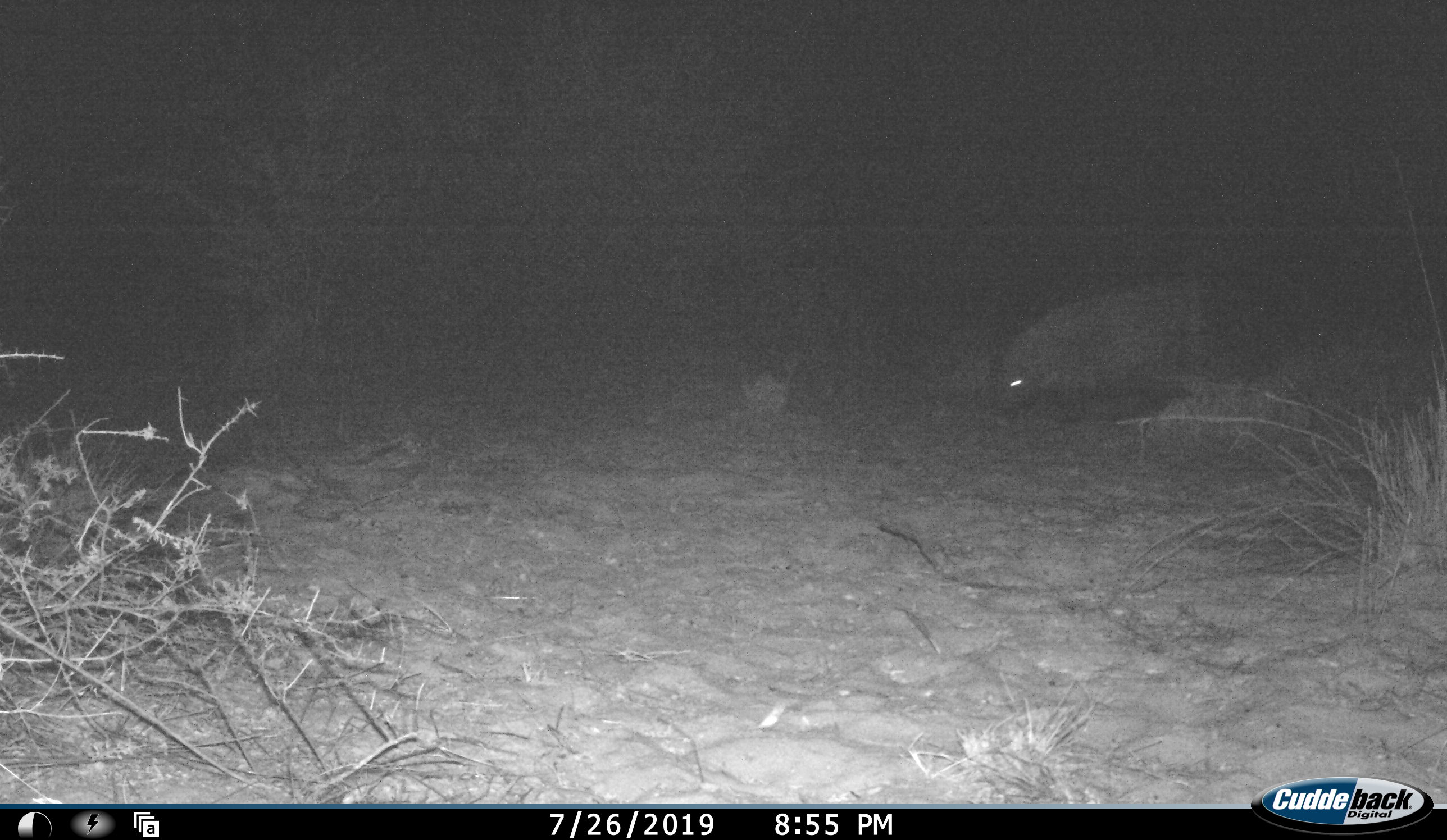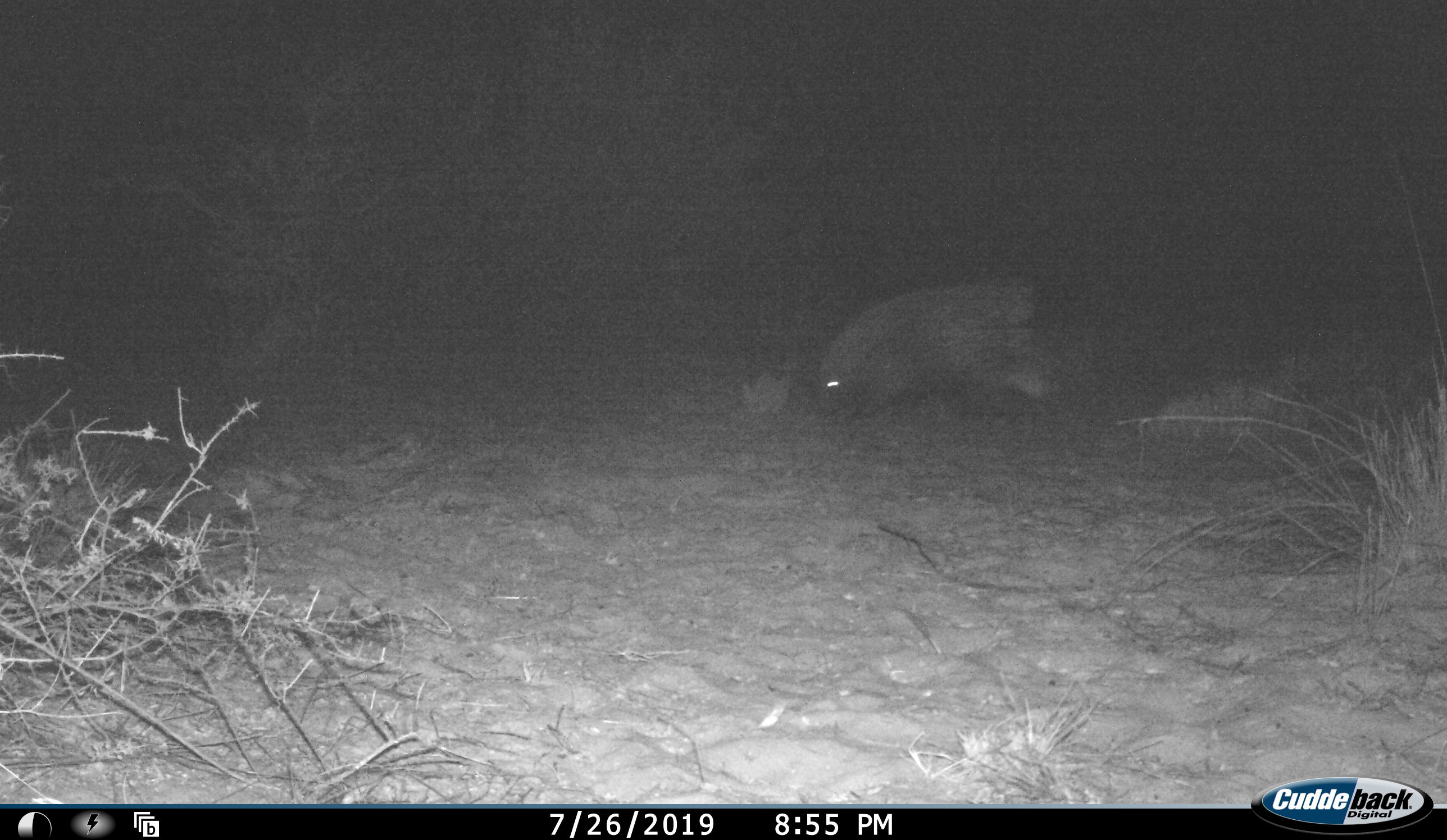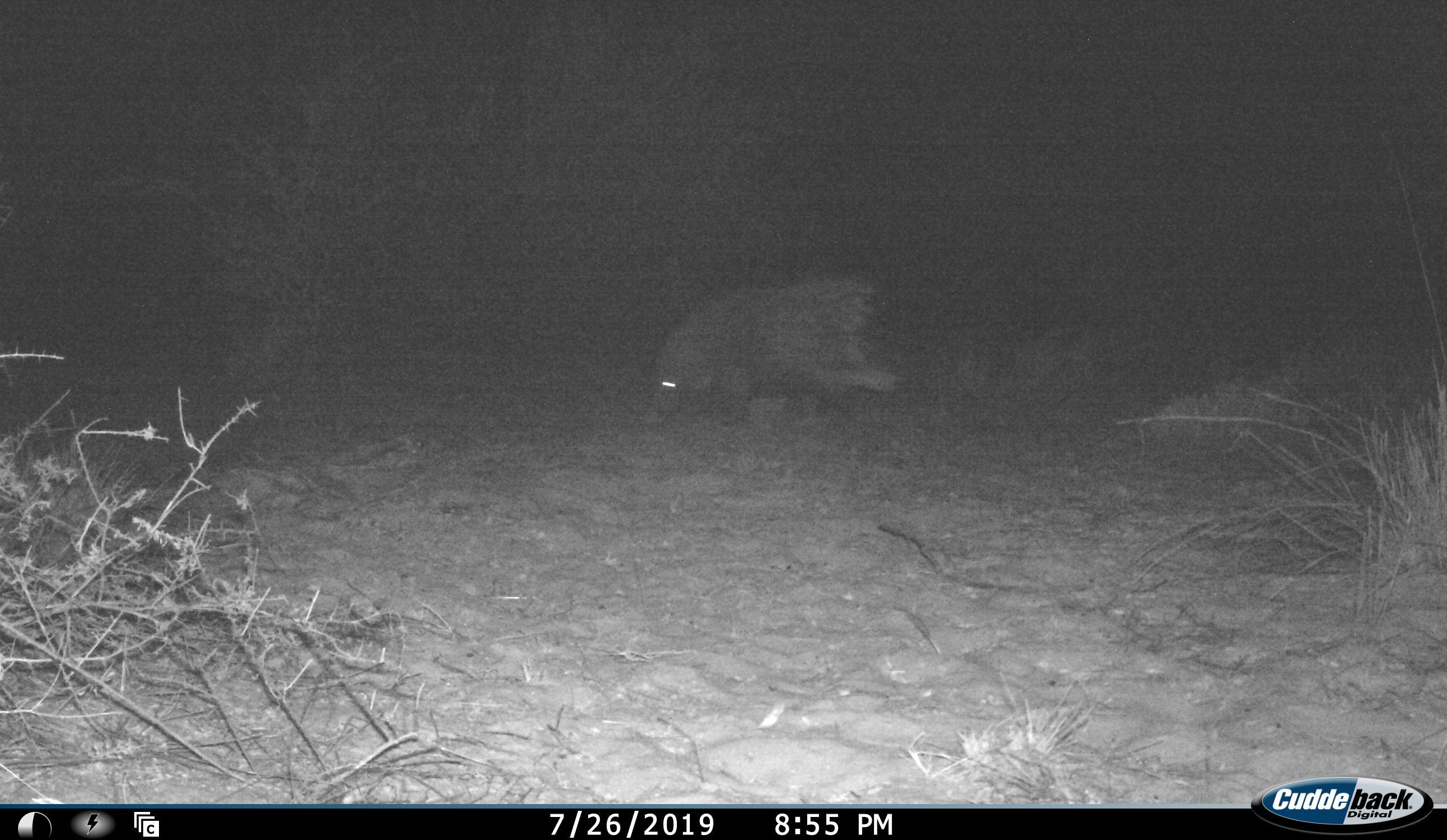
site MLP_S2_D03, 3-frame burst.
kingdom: Animalia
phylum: Chordata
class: Mammalia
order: Rodentia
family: Hystricidae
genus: Hystrix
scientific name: Hystrix cristata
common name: crested porcupine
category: porcupine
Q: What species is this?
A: Porcupine (crested porcupine) (Hystrix cristata).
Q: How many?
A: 1.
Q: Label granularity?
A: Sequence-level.